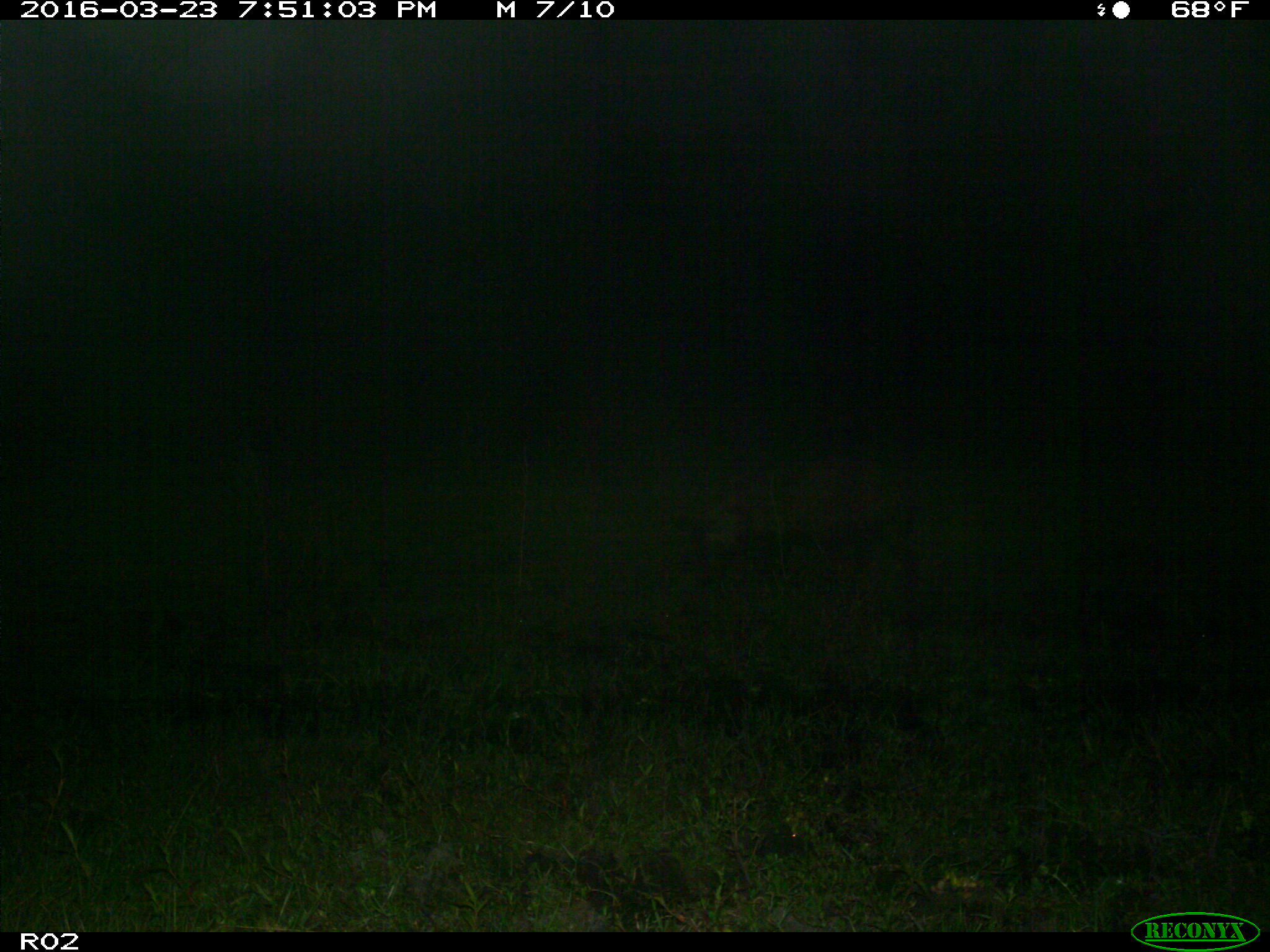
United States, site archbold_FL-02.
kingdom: Animalia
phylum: Chordata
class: Mammalia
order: Artiodactyla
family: Suidae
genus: Sus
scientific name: Sus scrofa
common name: wild boar